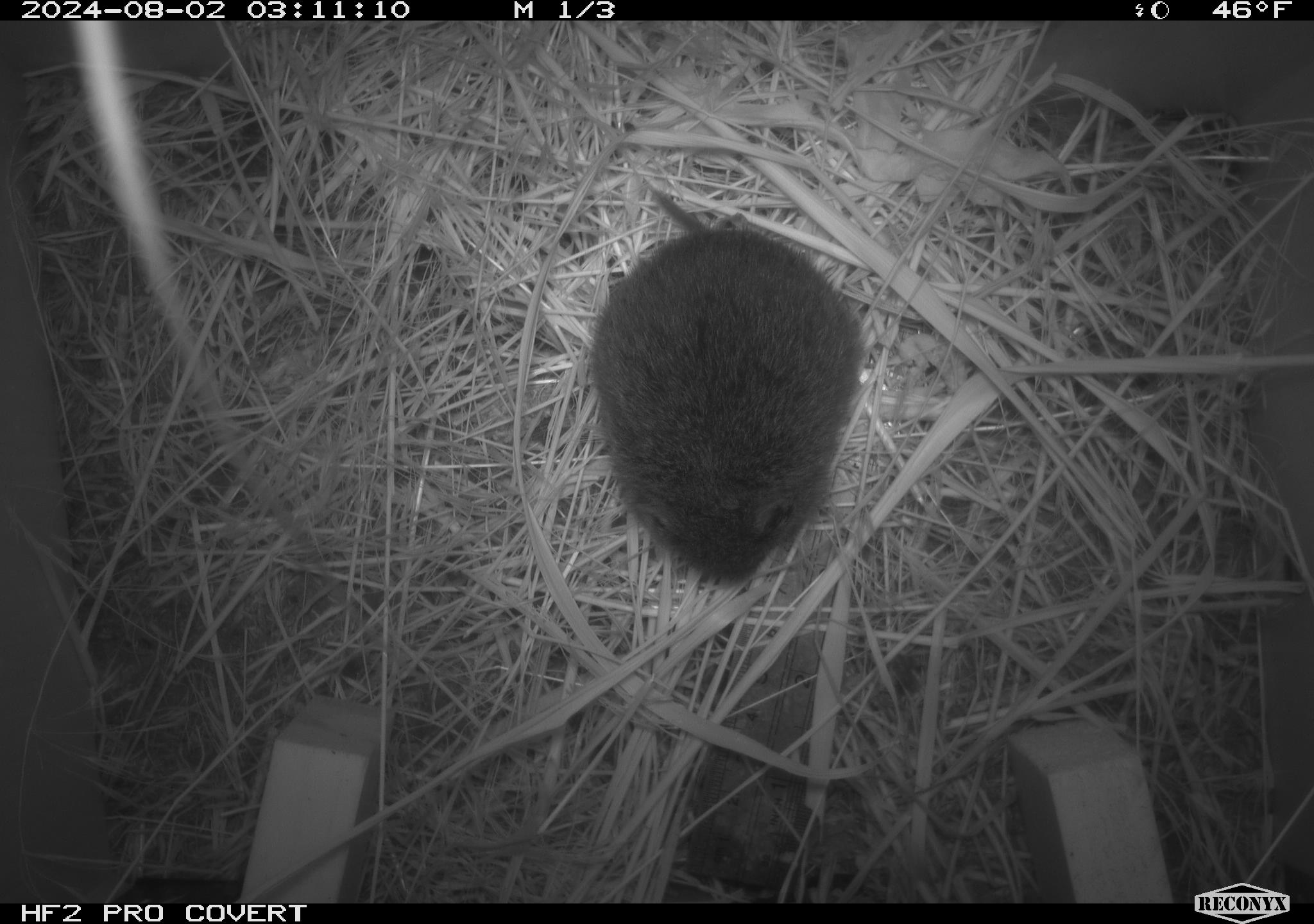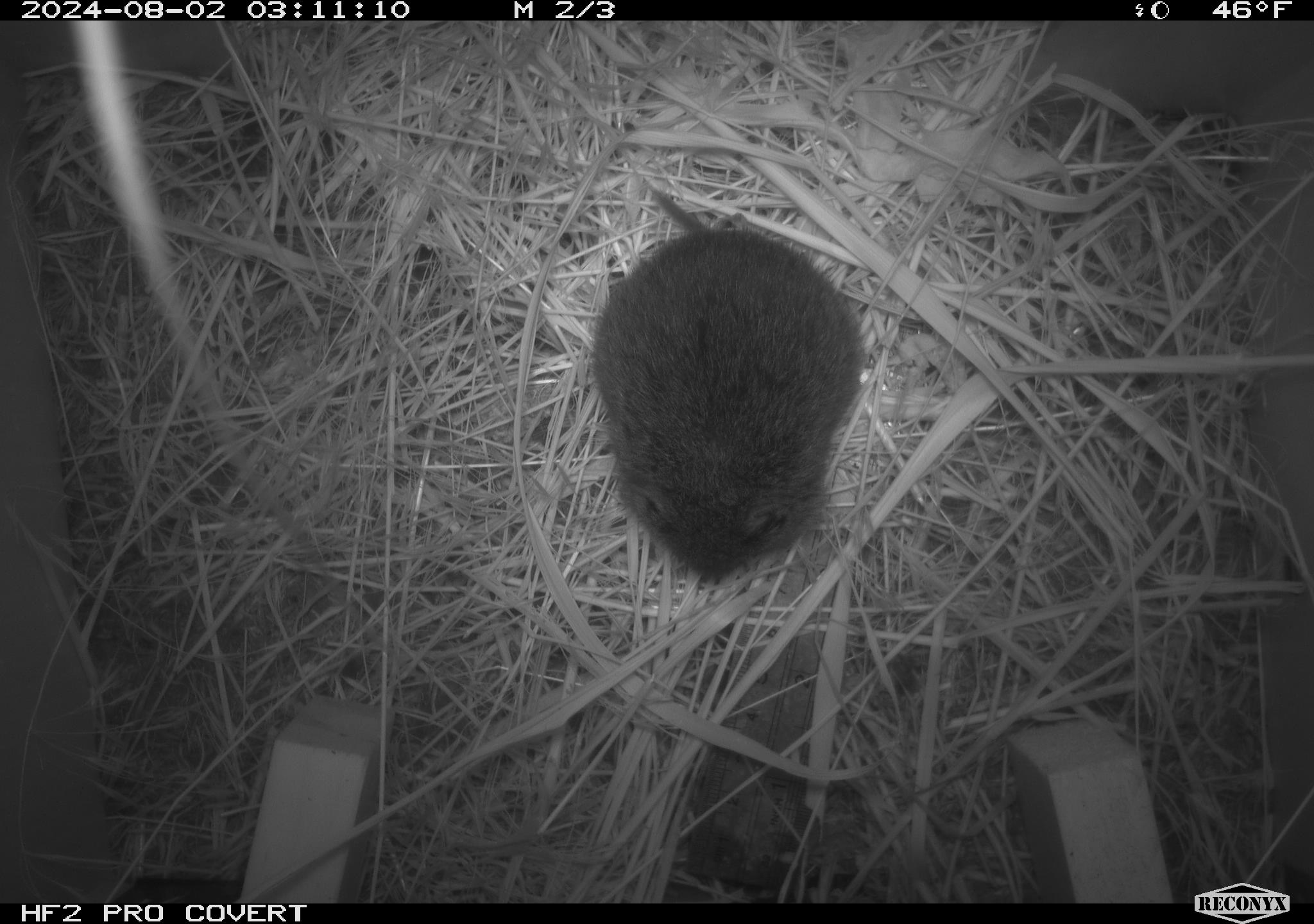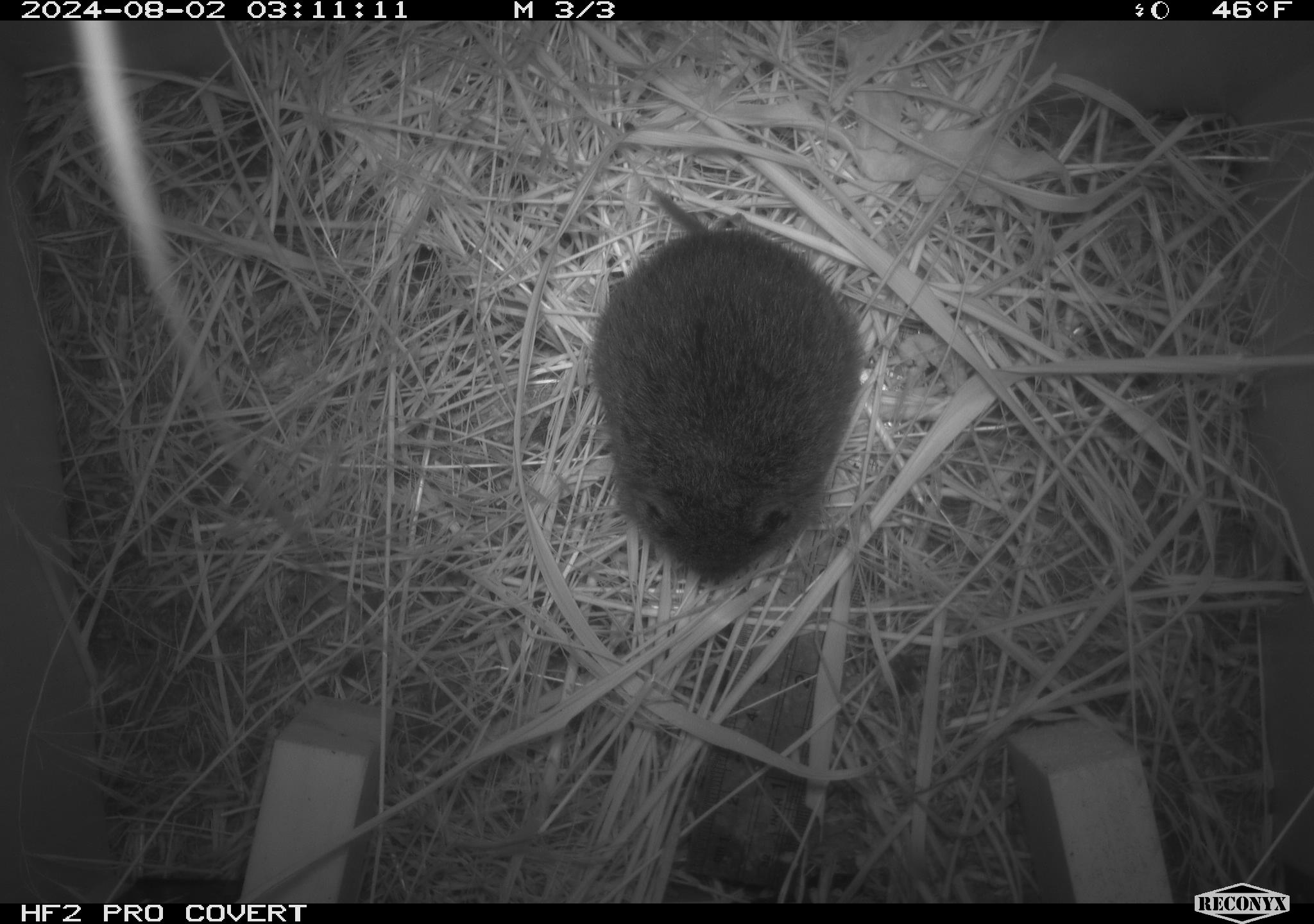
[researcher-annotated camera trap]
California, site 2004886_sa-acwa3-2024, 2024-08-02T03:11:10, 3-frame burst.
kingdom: Animalia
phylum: Chordata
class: Mammalia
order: Rodentia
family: Cricetidae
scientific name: Arvicolinae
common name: voles, lemmings, and muskrats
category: arvicolinae subfamily